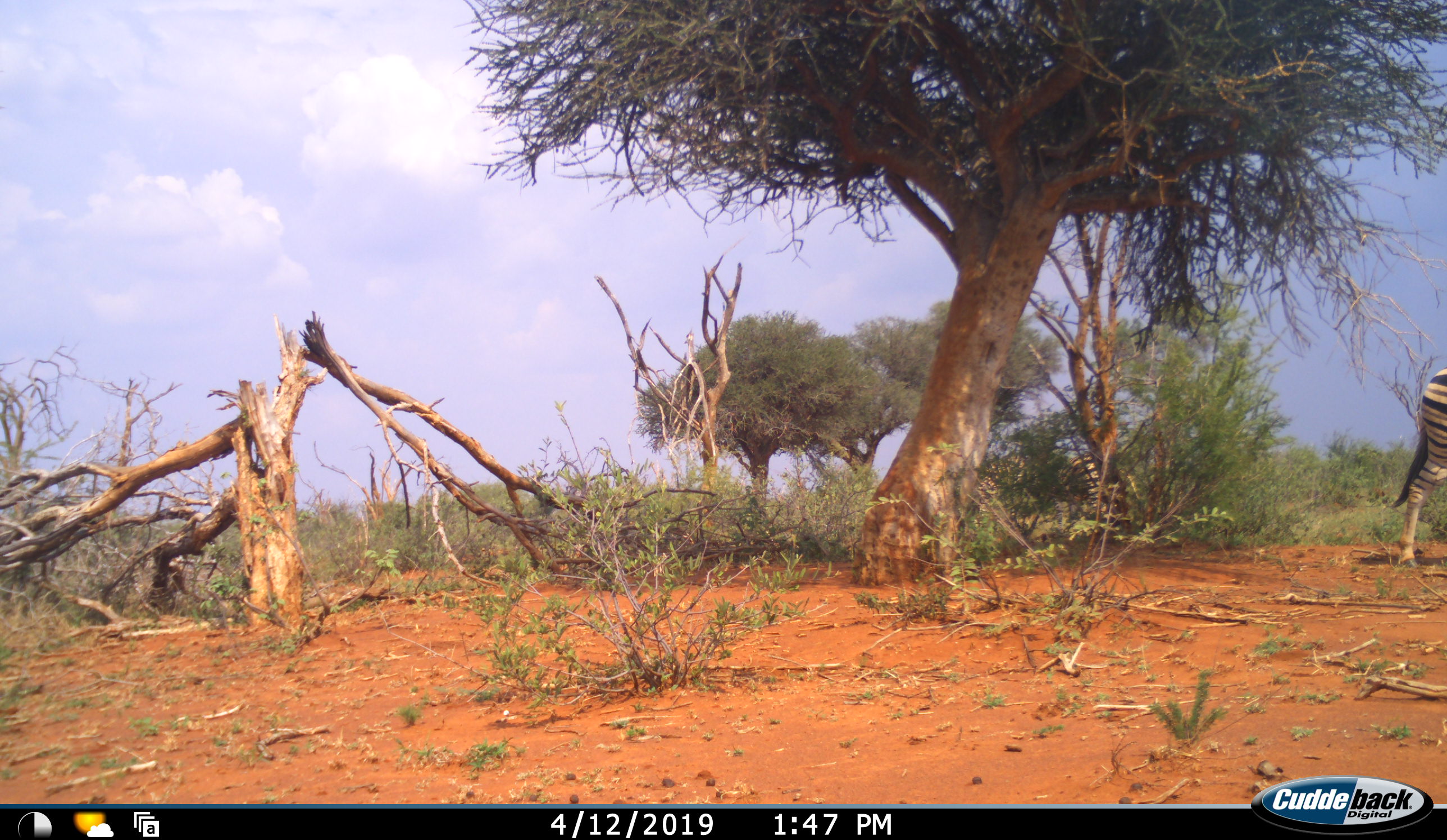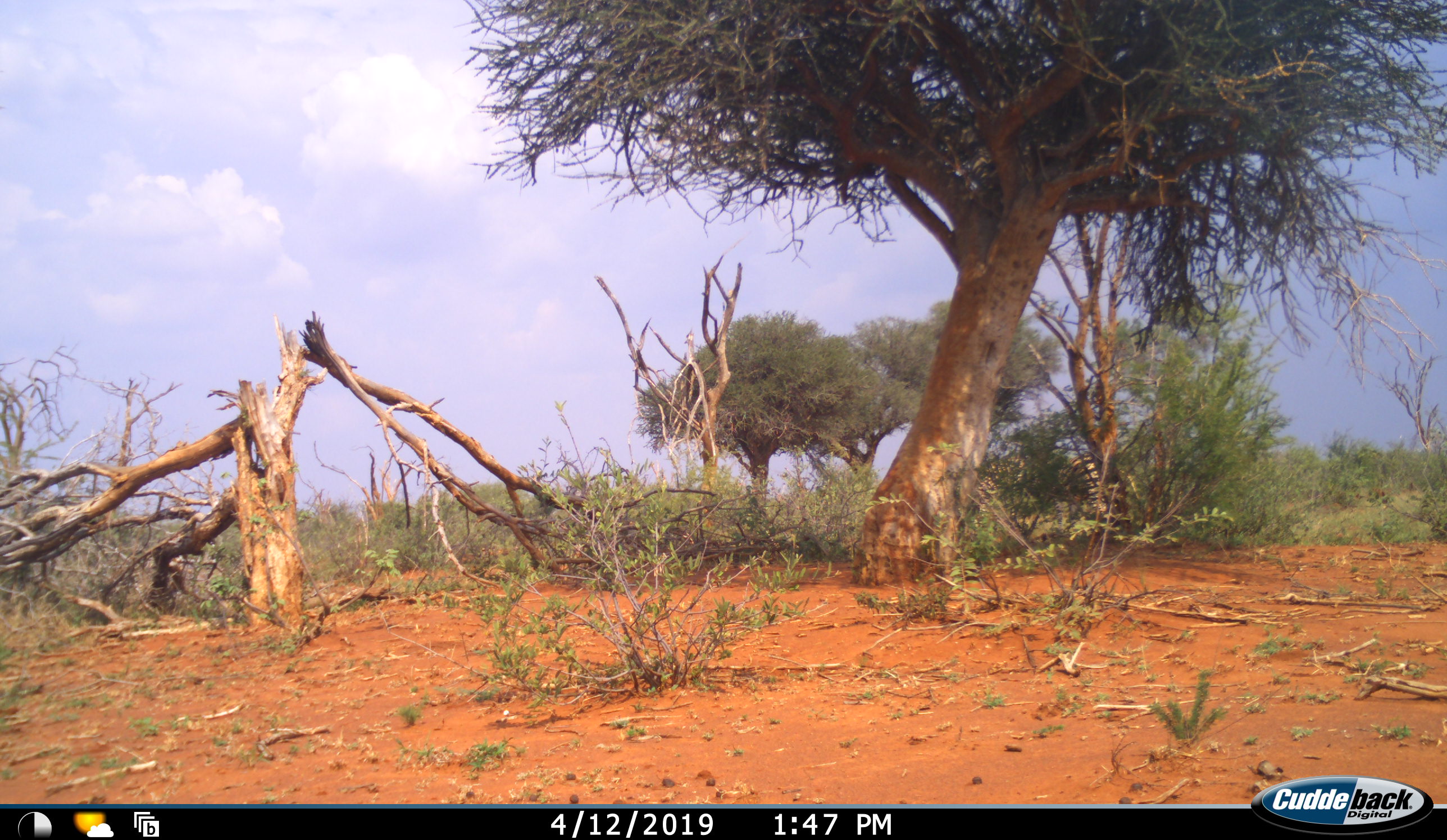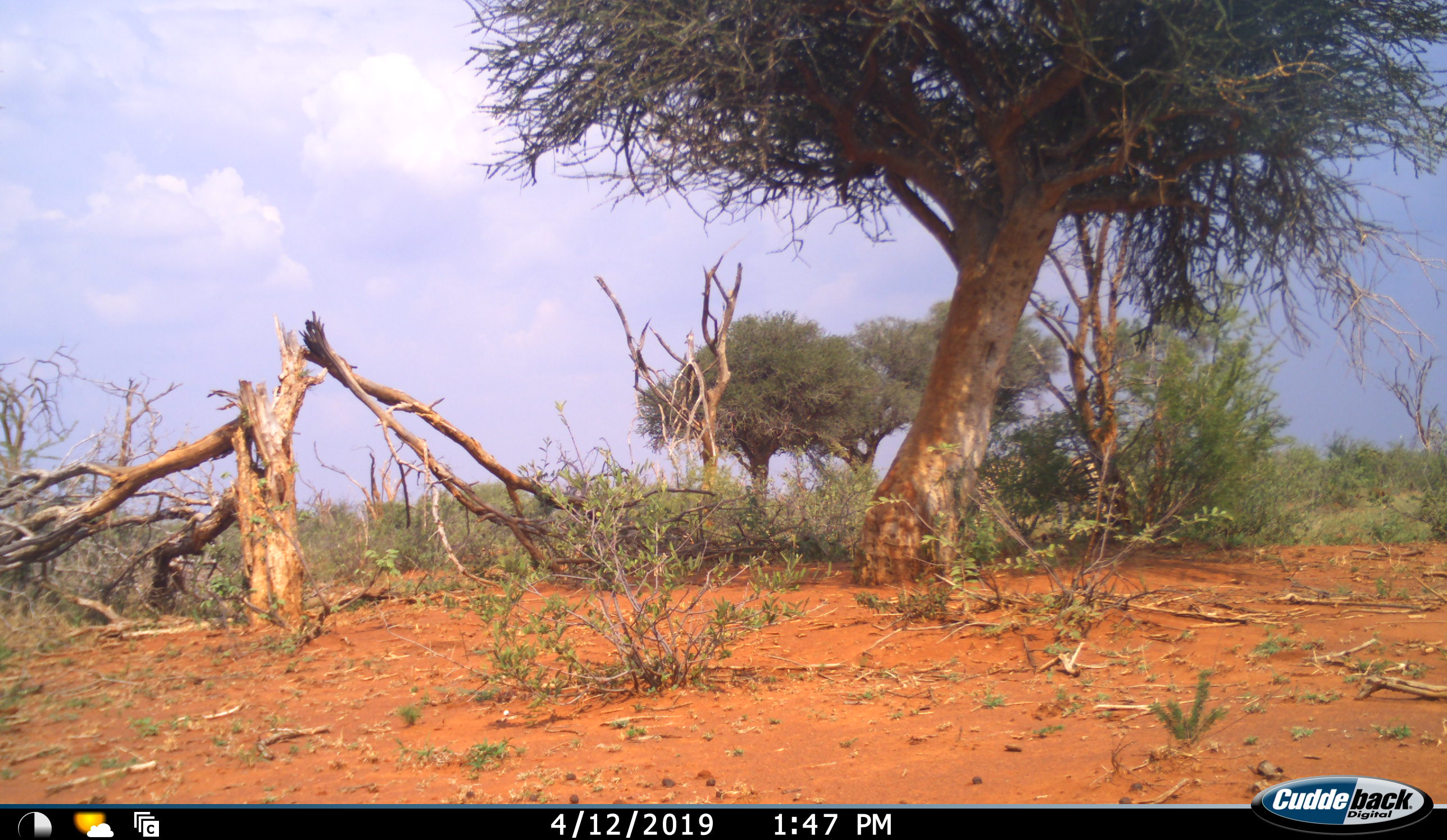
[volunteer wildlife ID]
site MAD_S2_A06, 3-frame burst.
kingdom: Animalia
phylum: Chordata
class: Mammalia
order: Perissodactyla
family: Equidae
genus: Equus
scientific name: Equus quagga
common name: plains zebra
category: zebraplains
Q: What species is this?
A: Zebraplains (plains zebra) (Equus quagga).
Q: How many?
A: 1.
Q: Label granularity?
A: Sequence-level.